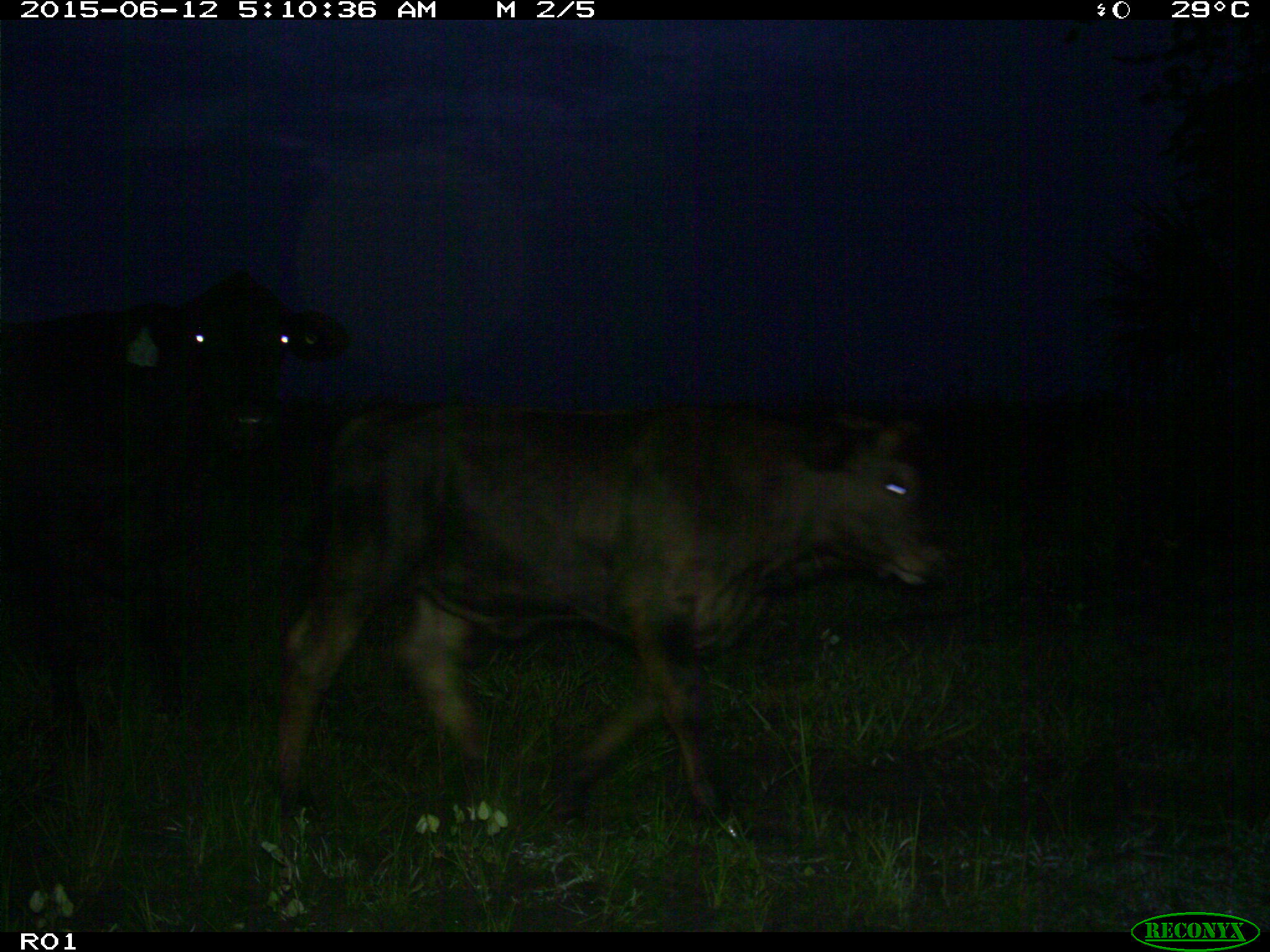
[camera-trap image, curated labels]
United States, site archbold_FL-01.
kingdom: Animalia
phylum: Chordata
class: Mammalia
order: Artiodactyla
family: Bovidae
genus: Bos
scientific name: Bos taurus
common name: domestic cow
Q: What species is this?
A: Bos taurus (domestic cow).